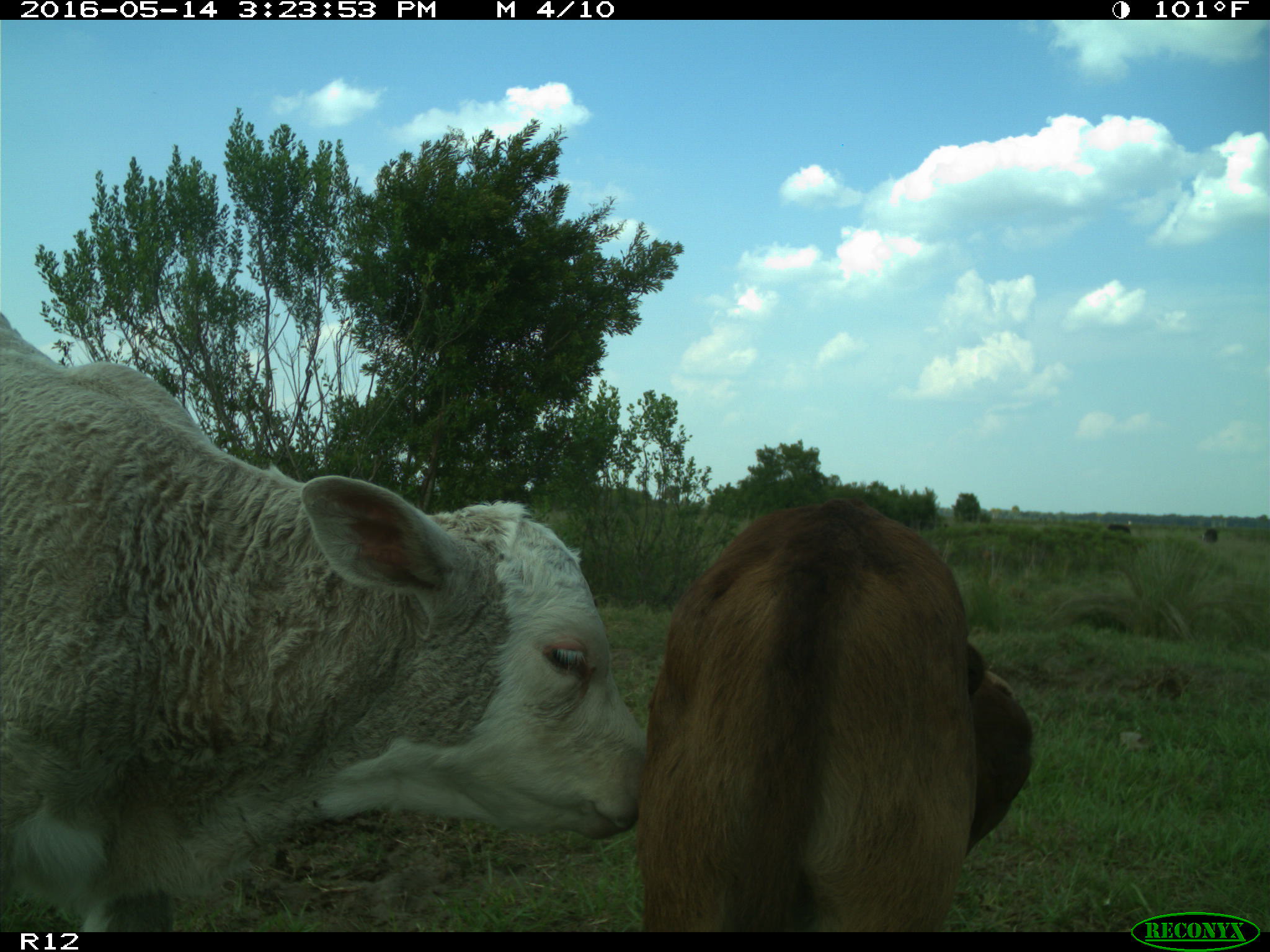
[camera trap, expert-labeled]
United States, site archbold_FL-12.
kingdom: Animalia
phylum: Chordata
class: Mammalia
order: Artiodactyla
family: Bovidae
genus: Bos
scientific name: Bos taurus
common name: domestic cow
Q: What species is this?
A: Bos taurus (domestic cow).